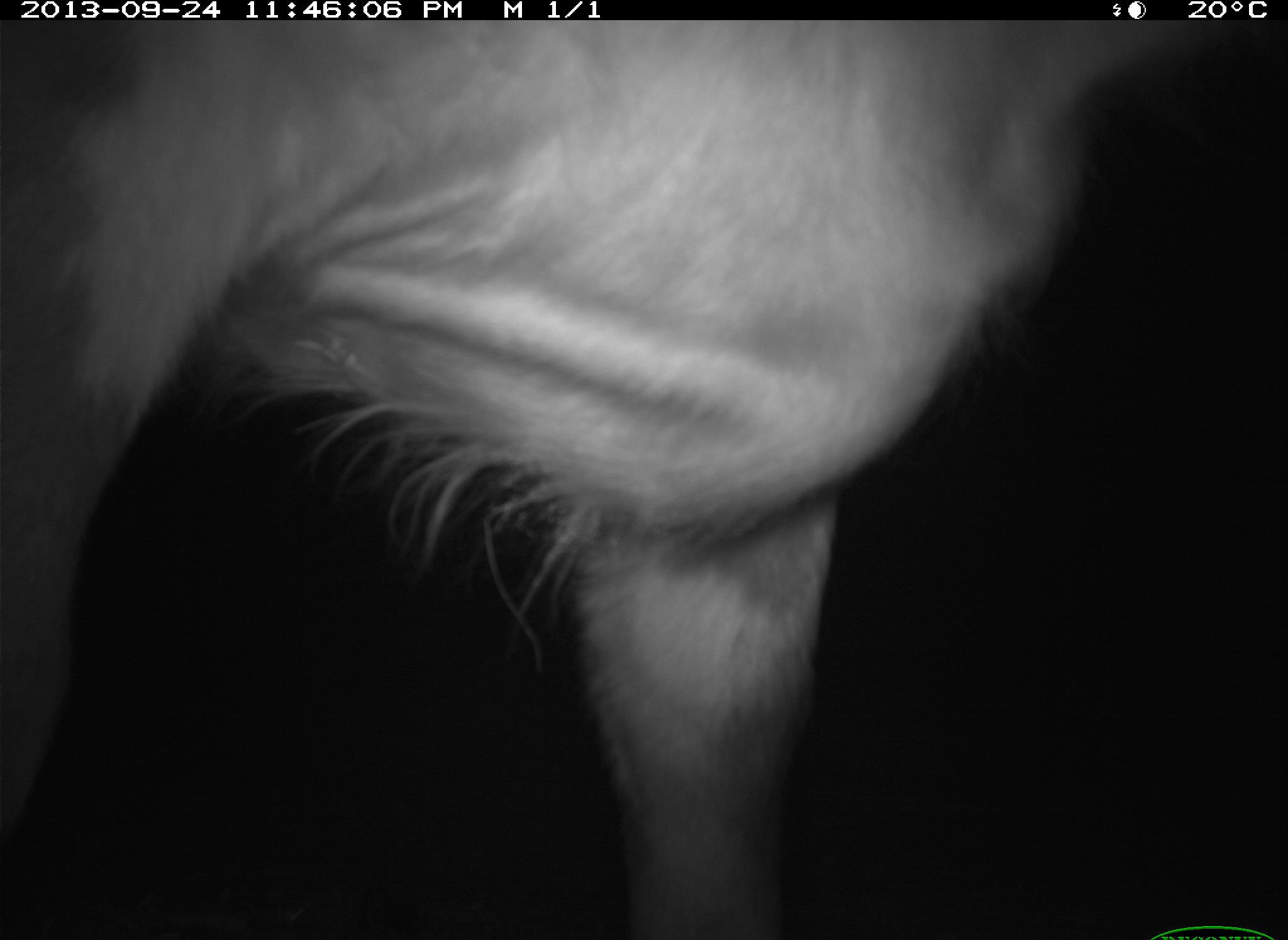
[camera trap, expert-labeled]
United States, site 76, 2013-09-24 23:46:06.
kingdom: Animalia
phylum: Chordata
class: Mammalia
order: Artiodactyla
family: Bovidae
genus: Bos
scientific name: Bos taurus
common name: cow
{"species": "cow (Bos taurus)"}